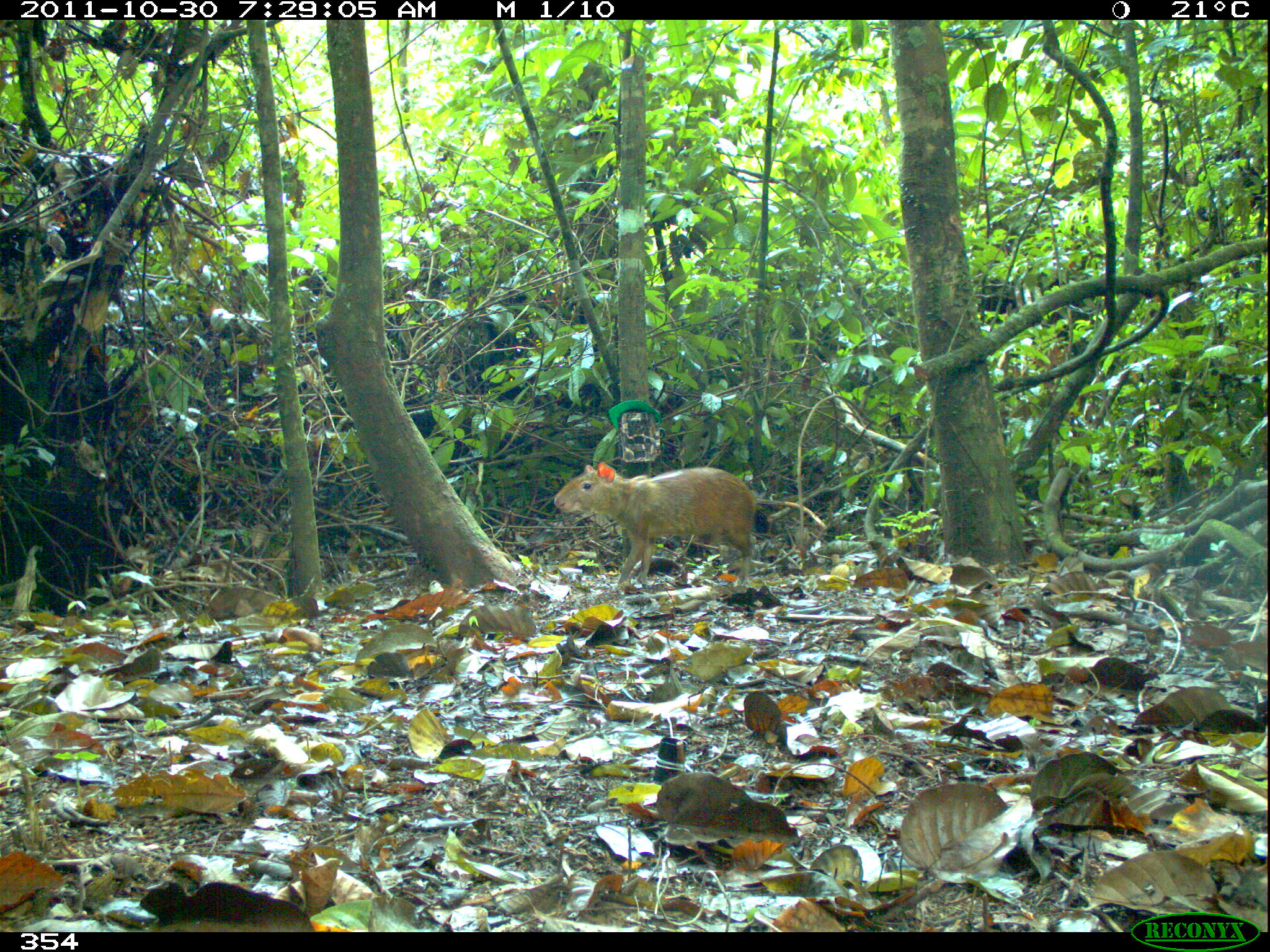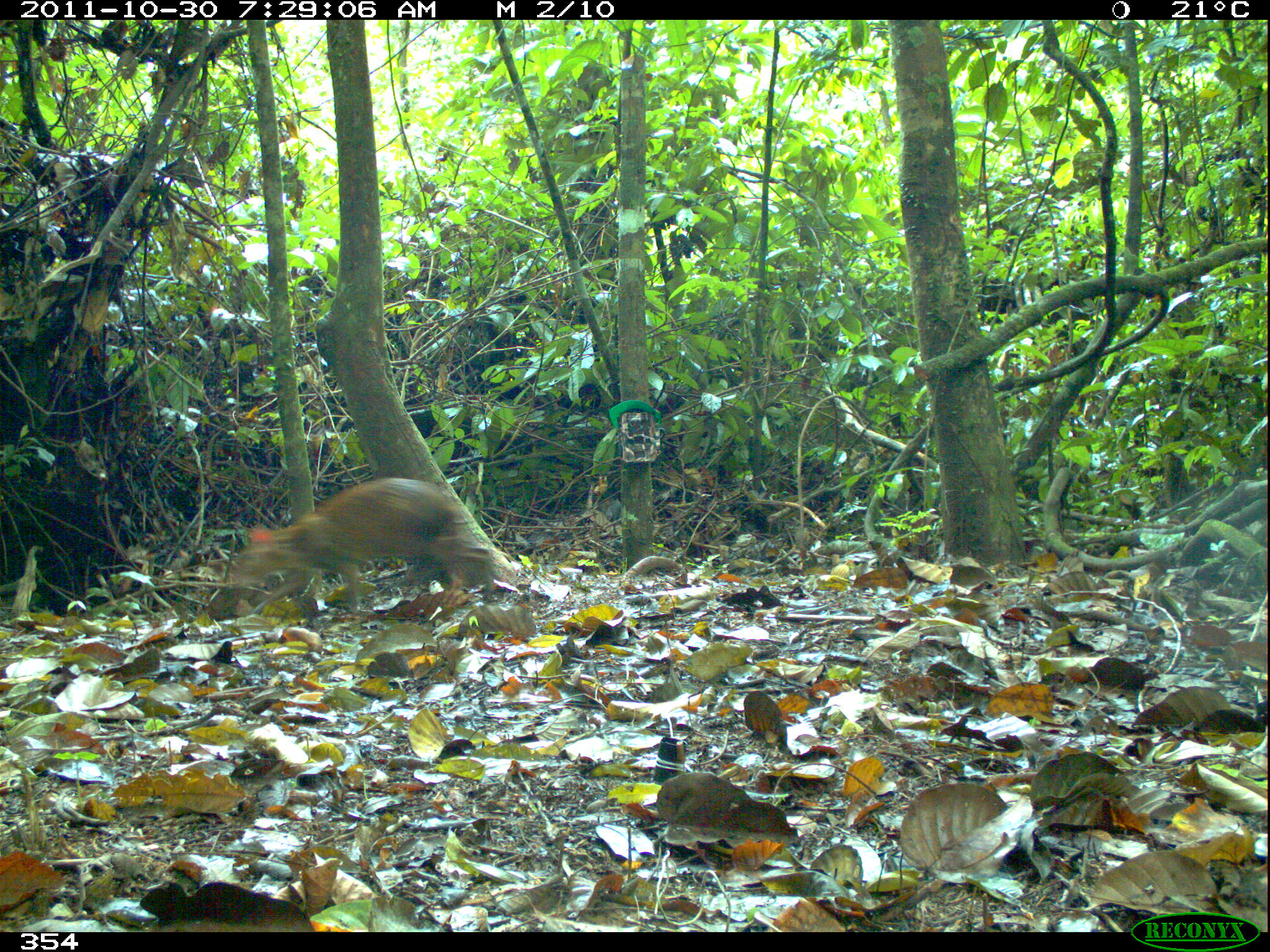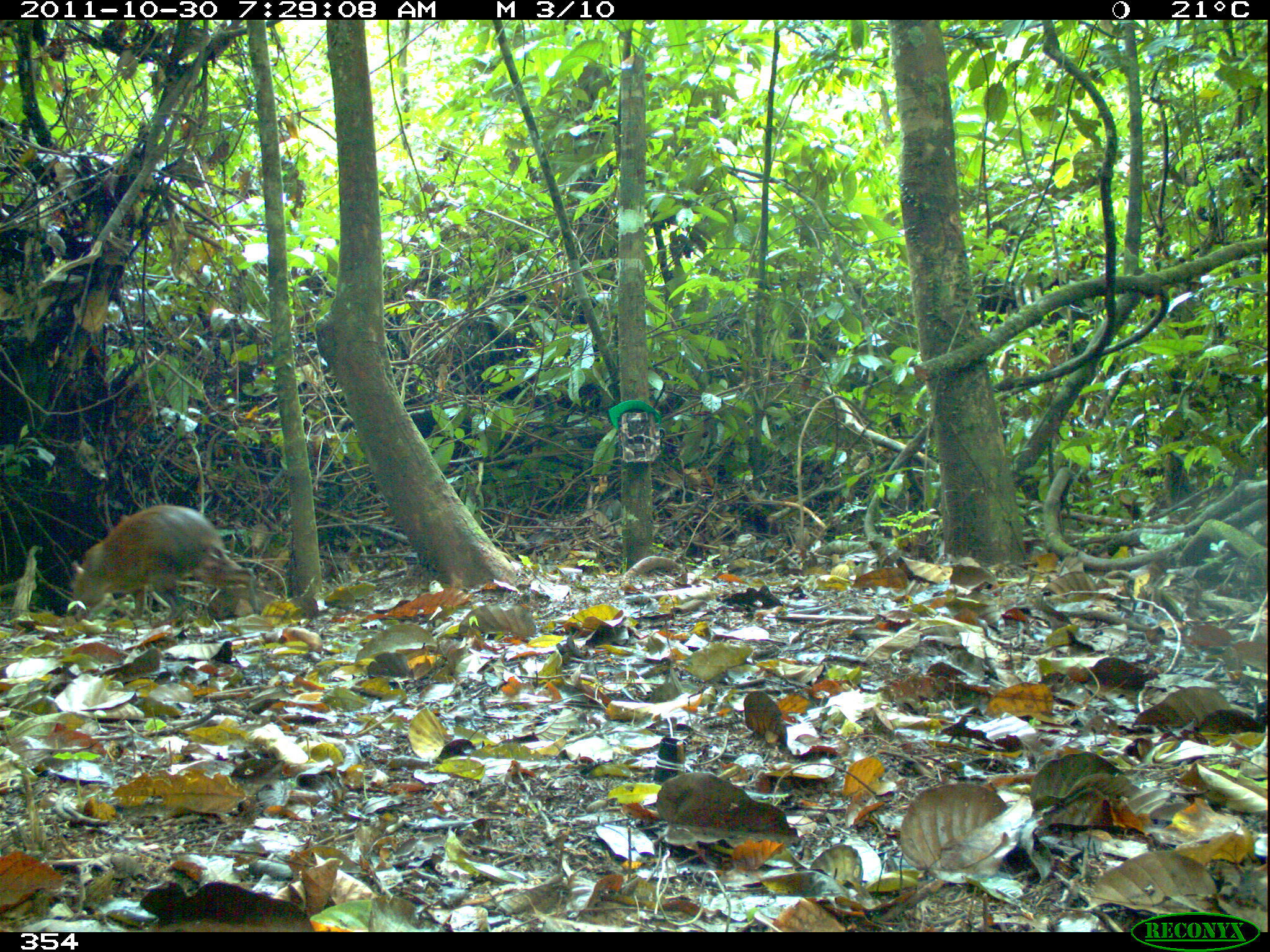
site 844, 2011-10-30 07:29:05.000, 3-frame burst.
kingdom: Animalia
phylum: Chordata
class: Mammalia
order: Rodentia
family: Dasyproctidae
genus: Dasyprocta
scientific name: Dasyprocta punctata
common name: central american agouti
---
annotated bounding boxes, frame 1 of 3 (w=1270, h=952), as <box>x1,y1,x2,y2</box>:
dasyprocta punctata: <box>552,462,826,589</box>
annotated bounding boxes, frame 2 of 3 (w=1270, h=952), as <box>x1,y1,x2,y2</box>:
dasyprocta punctata: <box>222,476,495,616</box>